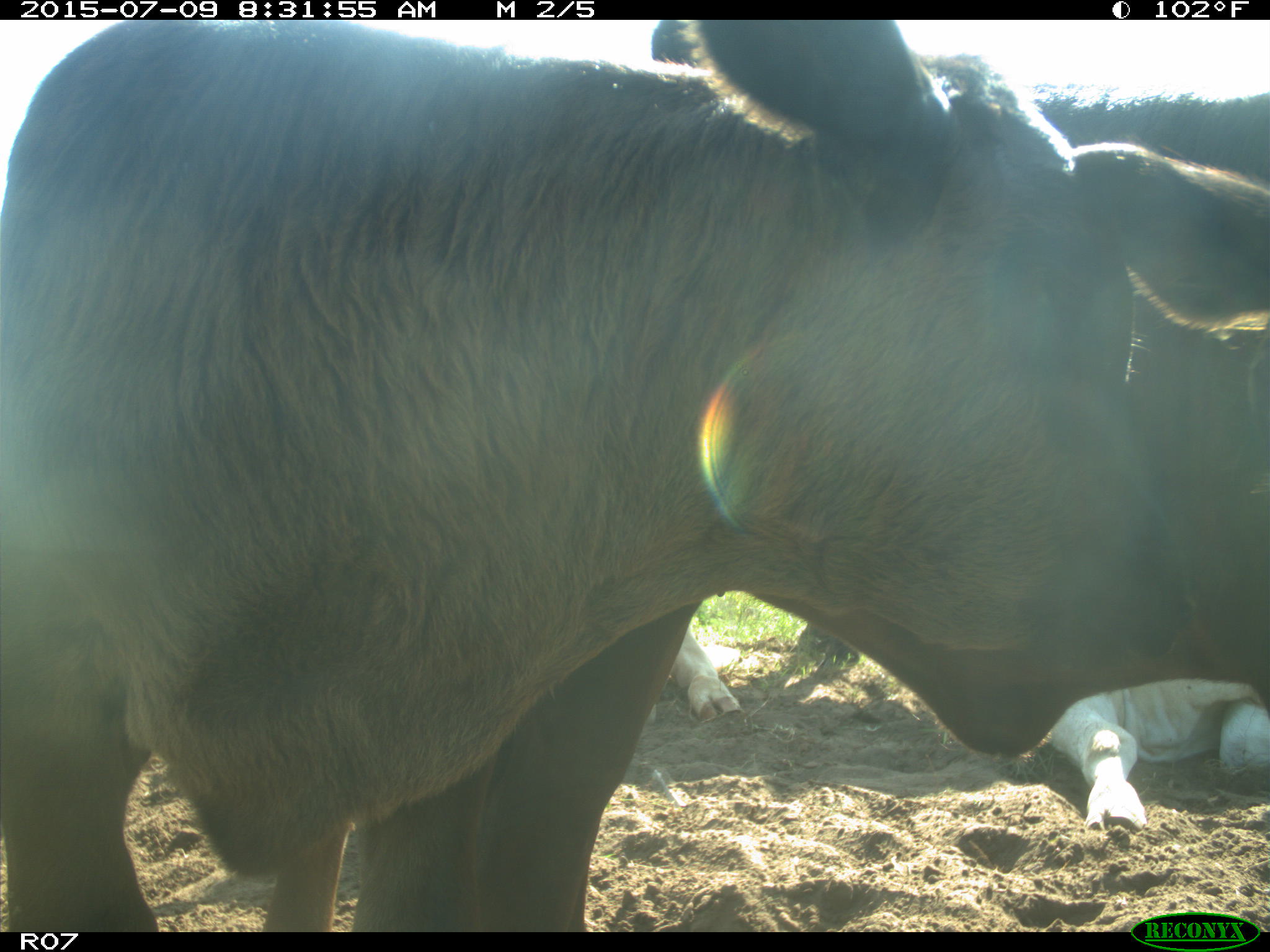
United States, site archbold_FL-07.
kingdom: Animalia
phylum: Chordata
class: Mammalia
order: Artiodactyla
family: Bovidae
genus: Bos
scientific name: Bos taurus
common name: domestic cow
Bos taurus (domestic cow).